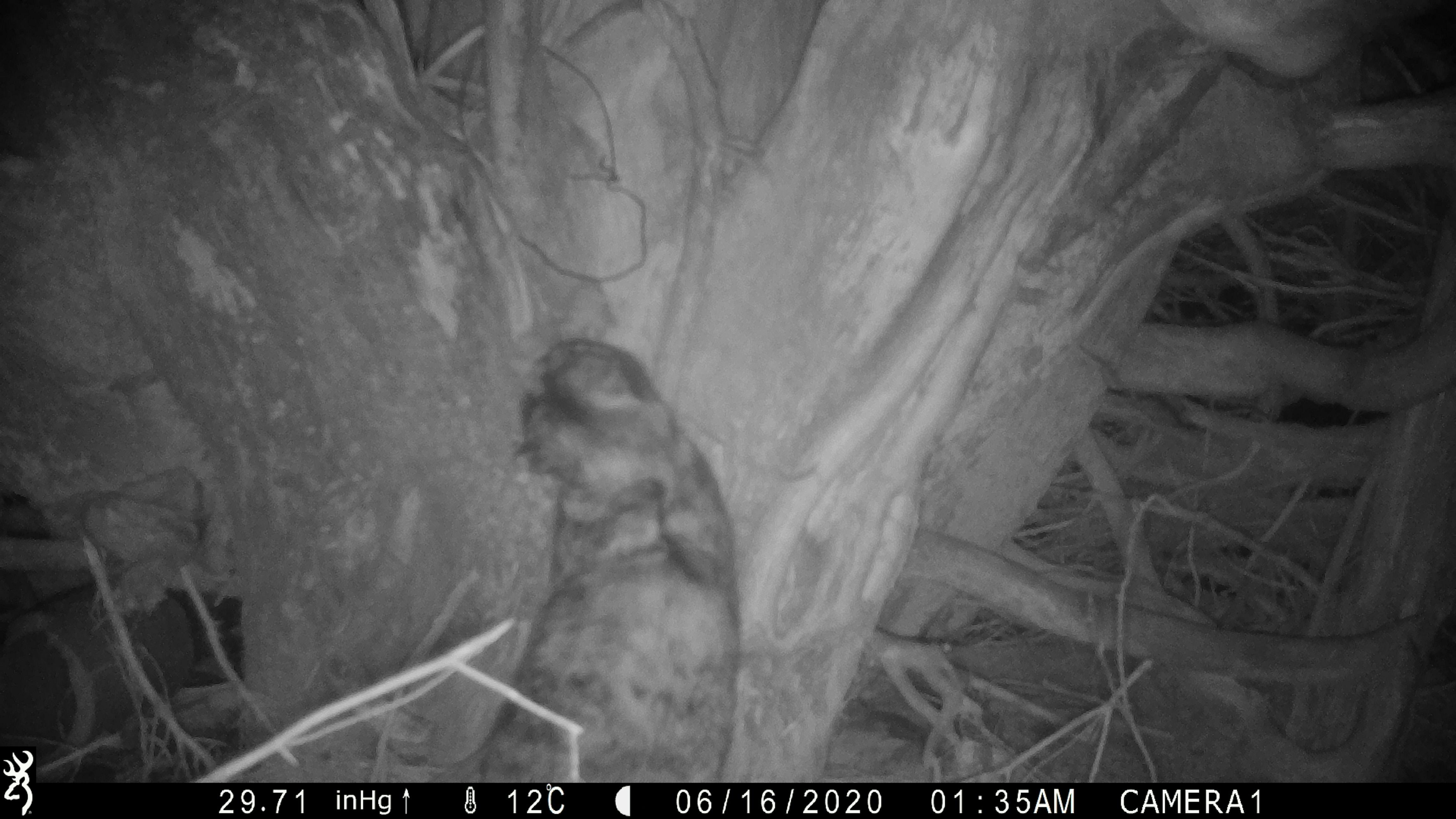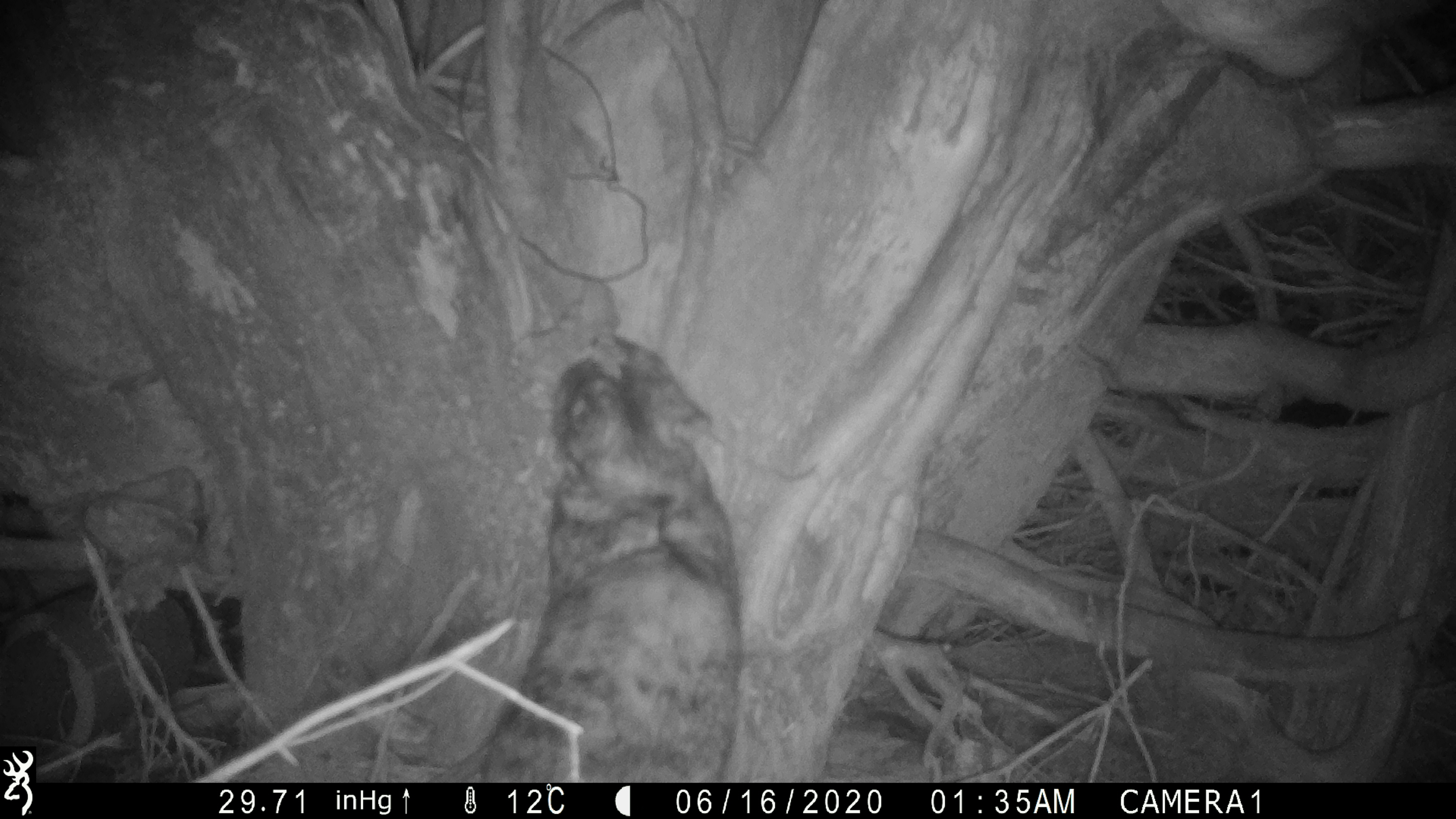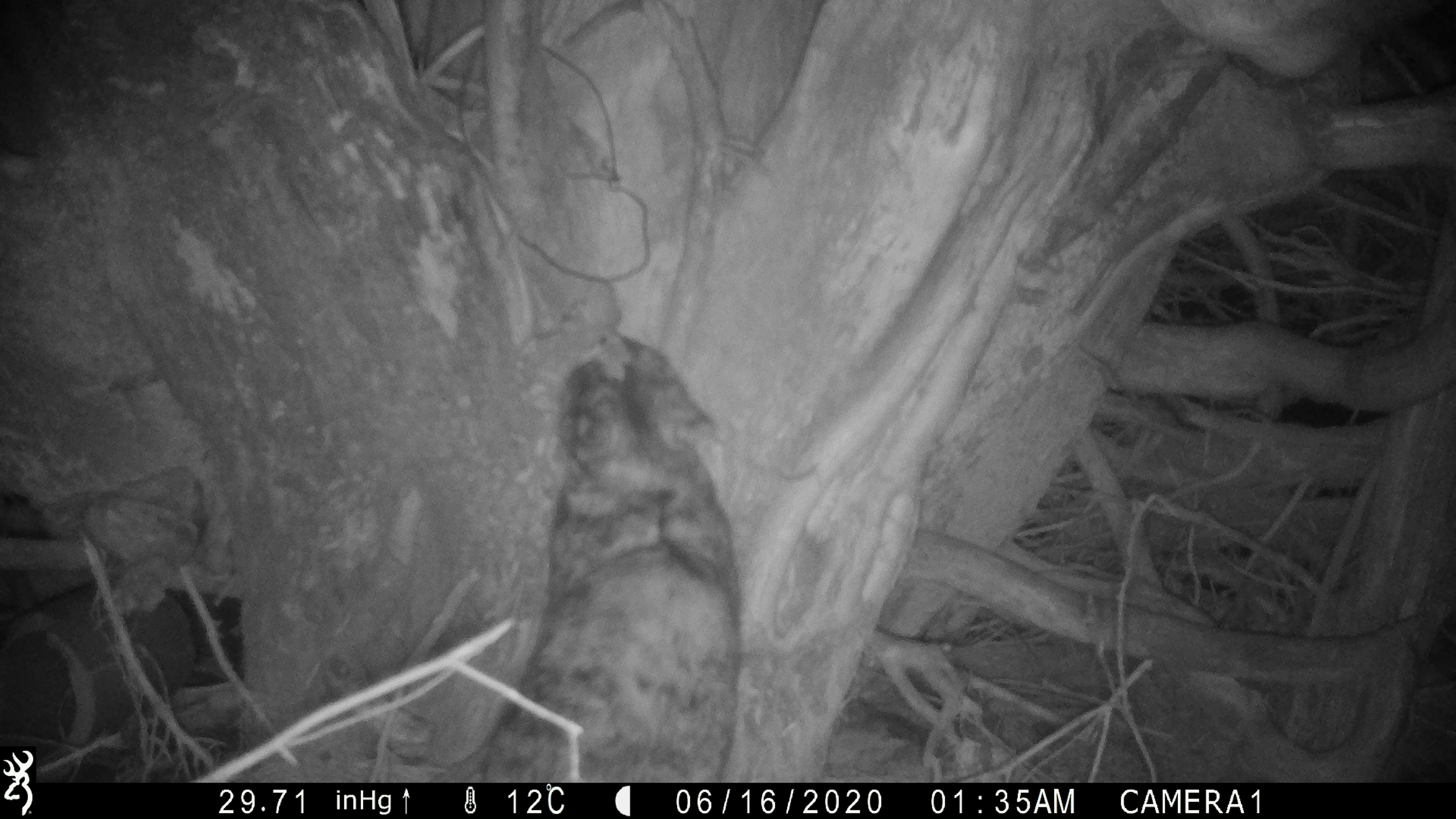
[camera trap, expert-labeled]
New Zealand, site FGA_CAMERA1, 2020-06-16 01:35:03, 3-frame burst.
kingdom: Animalia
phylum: Chordata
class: Mammalia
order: Carnivora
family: Felidae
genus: Felis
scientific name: Felis catus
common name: domestic cat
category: cat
Cat (domestic cat) (Felis catus).